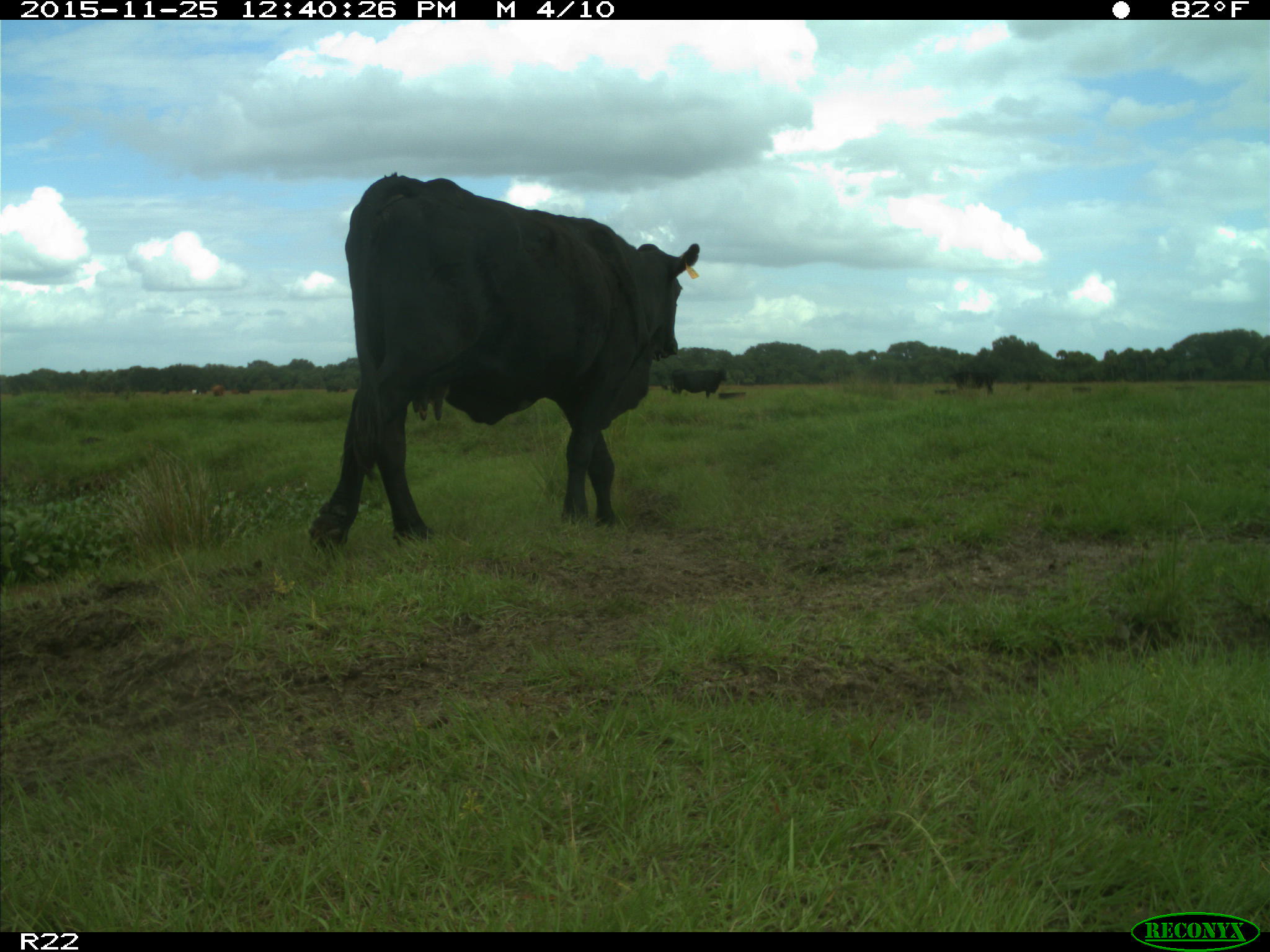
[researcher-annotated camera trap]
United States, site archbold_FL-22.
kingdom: Animalia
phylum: Chordata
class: Mammalia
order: Artiodactyla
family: Bovidae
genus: Bos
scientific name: Bos taurus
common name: domestic cow